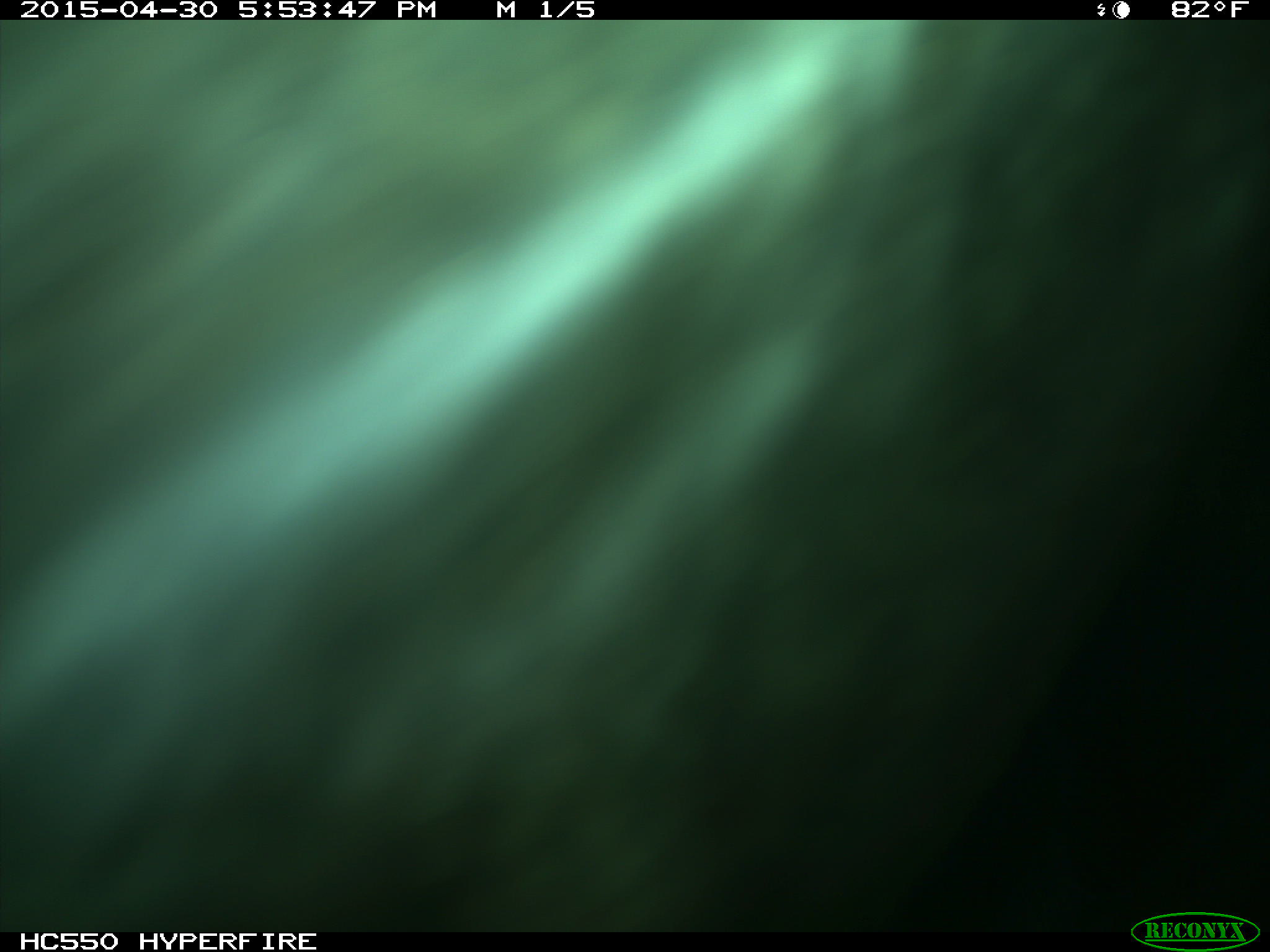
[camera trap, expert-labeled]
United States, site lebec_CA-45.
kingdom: Animalia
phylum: Chordata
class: Mammalia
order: Artiodactyla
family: Bovidae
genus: Bos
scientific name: Bos taurus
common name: domestic cow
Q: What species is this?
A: Bos taurus (domestic cow).